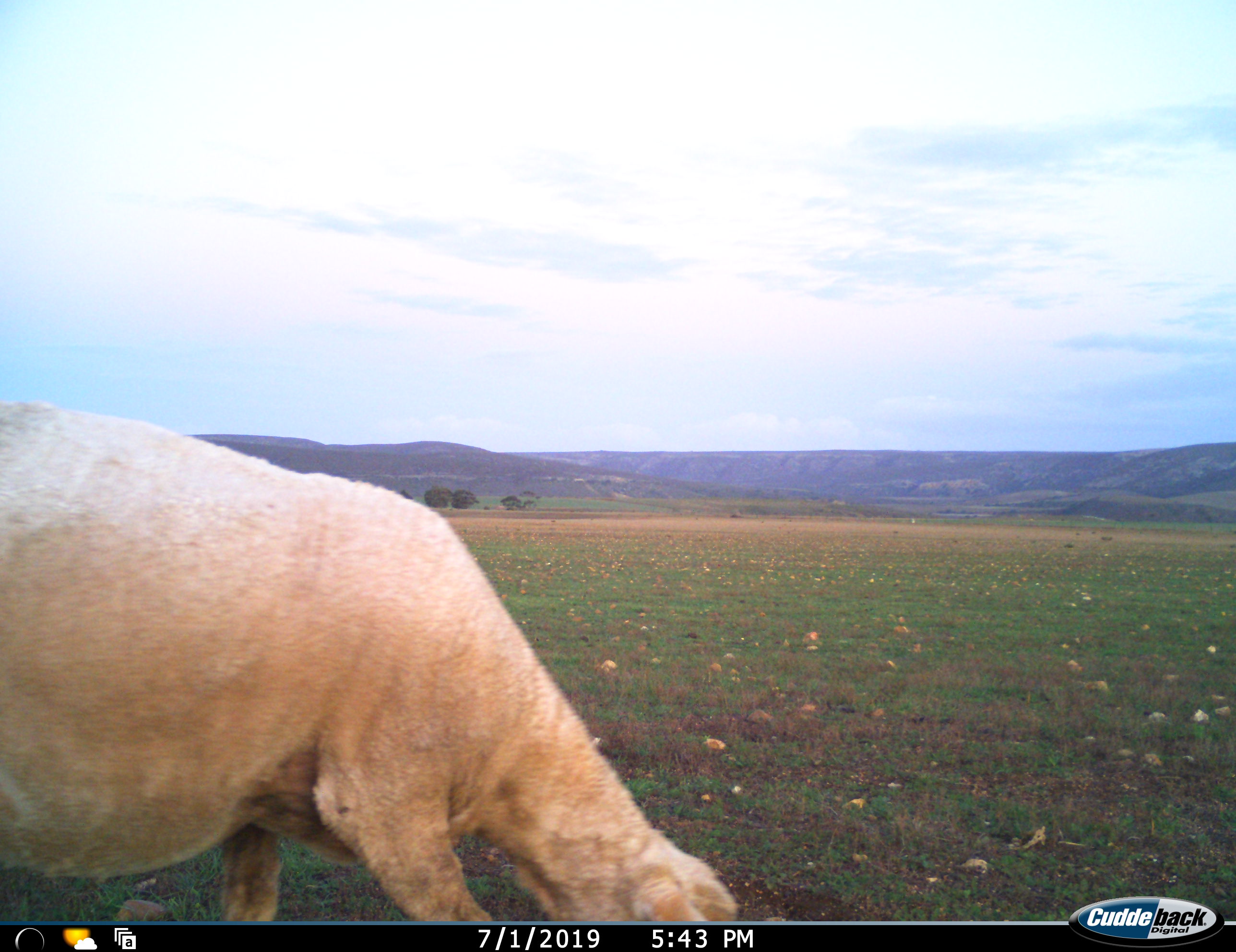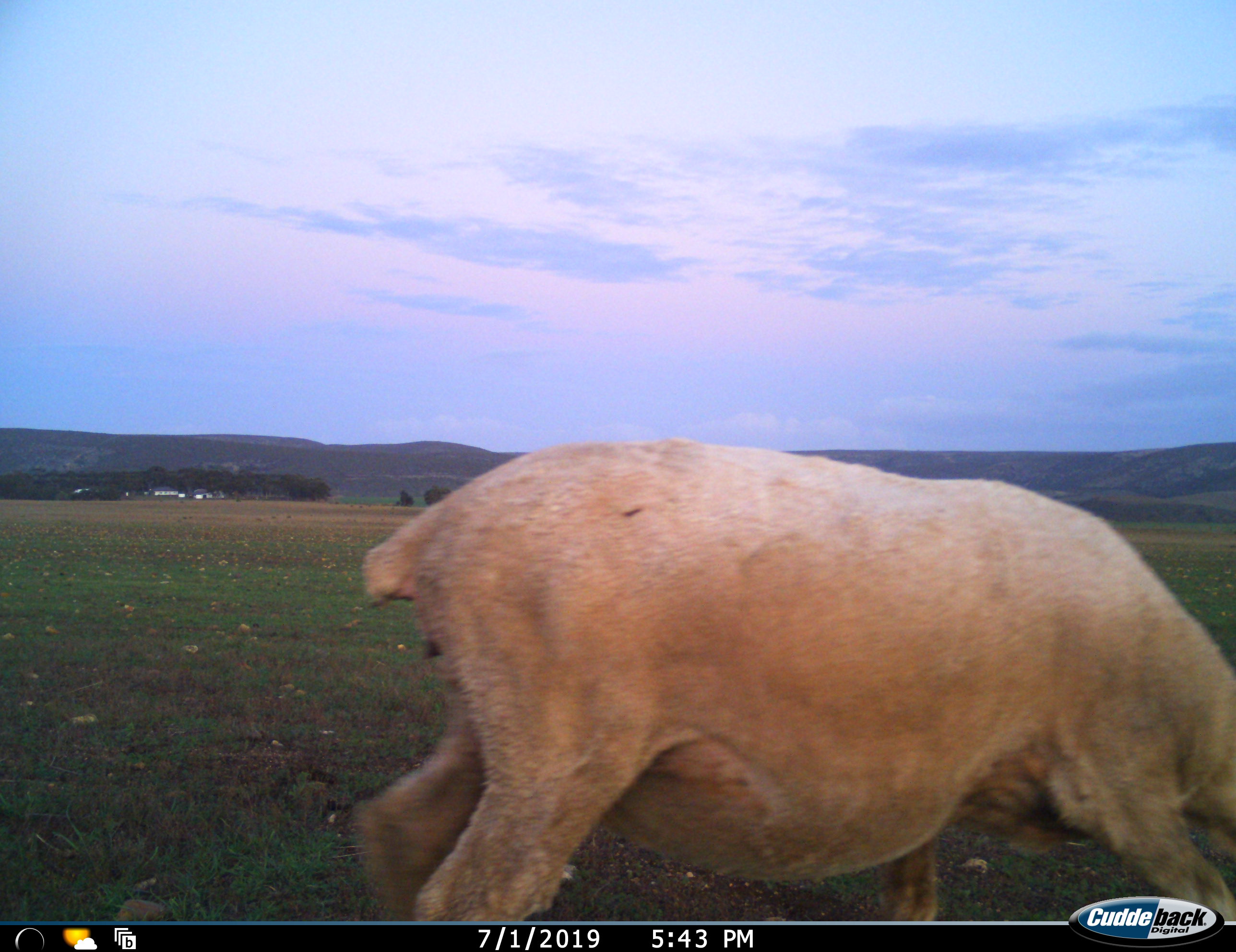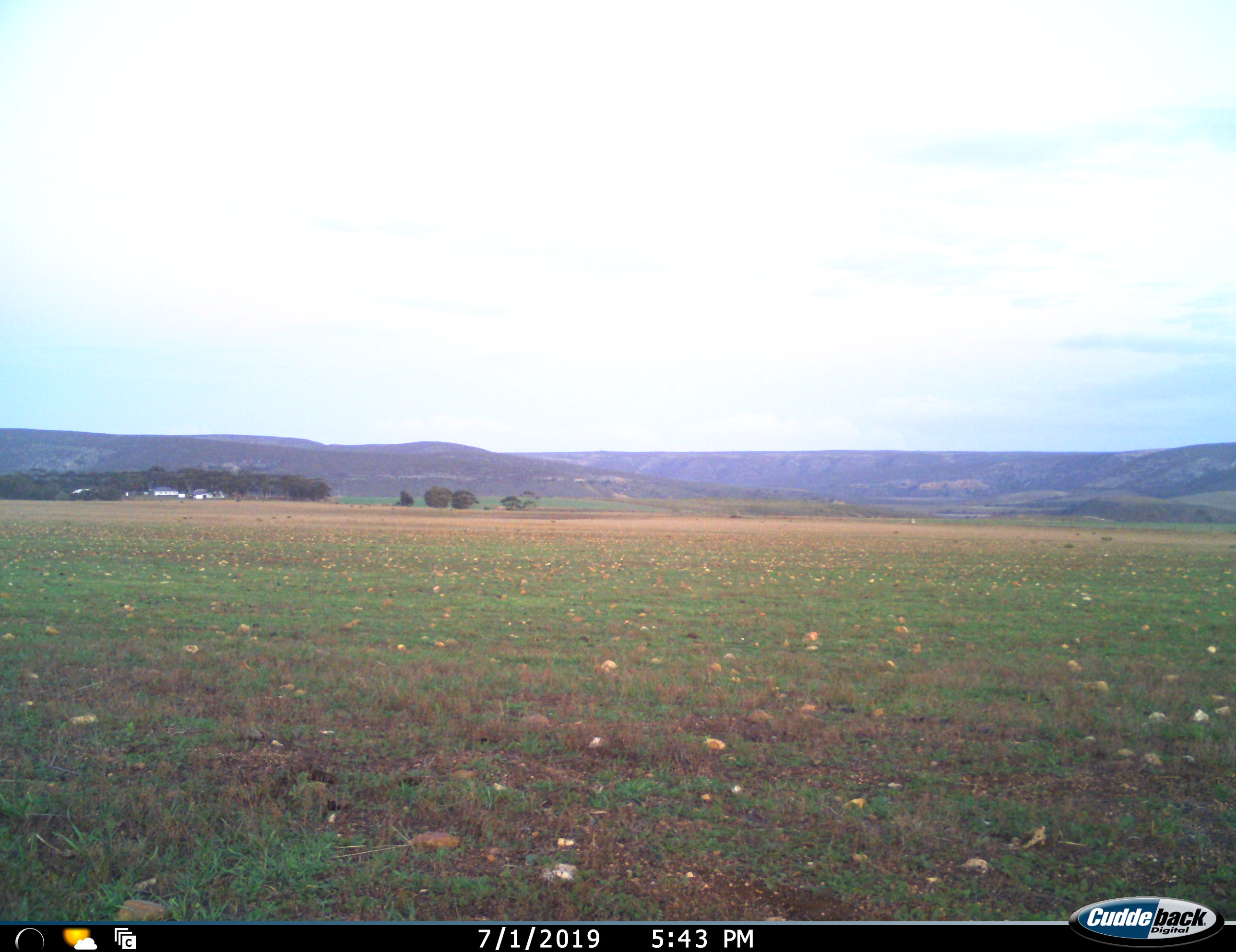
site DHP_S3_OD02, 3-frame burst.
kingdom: Animalia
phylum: Chordata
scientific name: Vertebrata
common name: domestic animal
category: domesticanimal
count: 1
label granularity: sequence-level